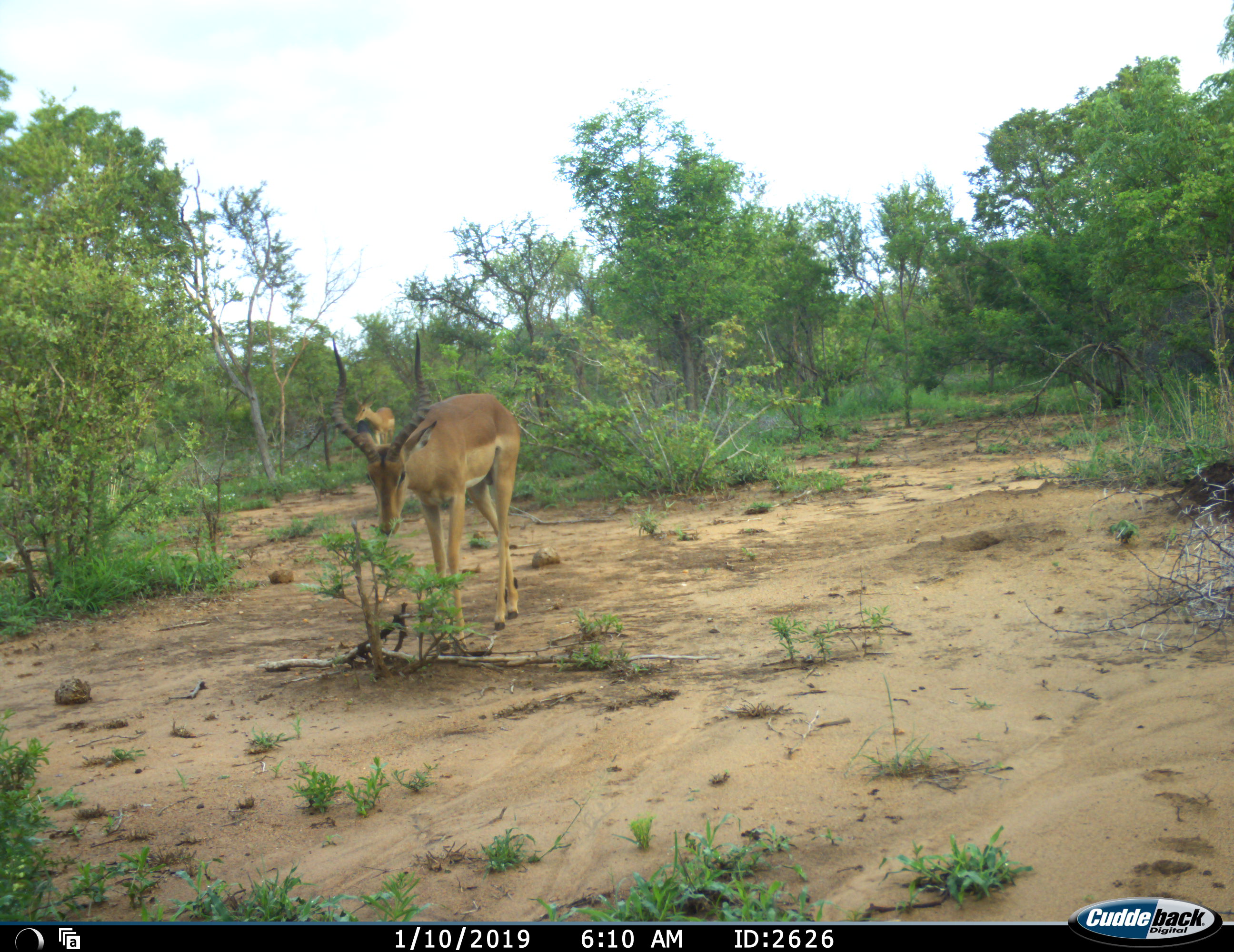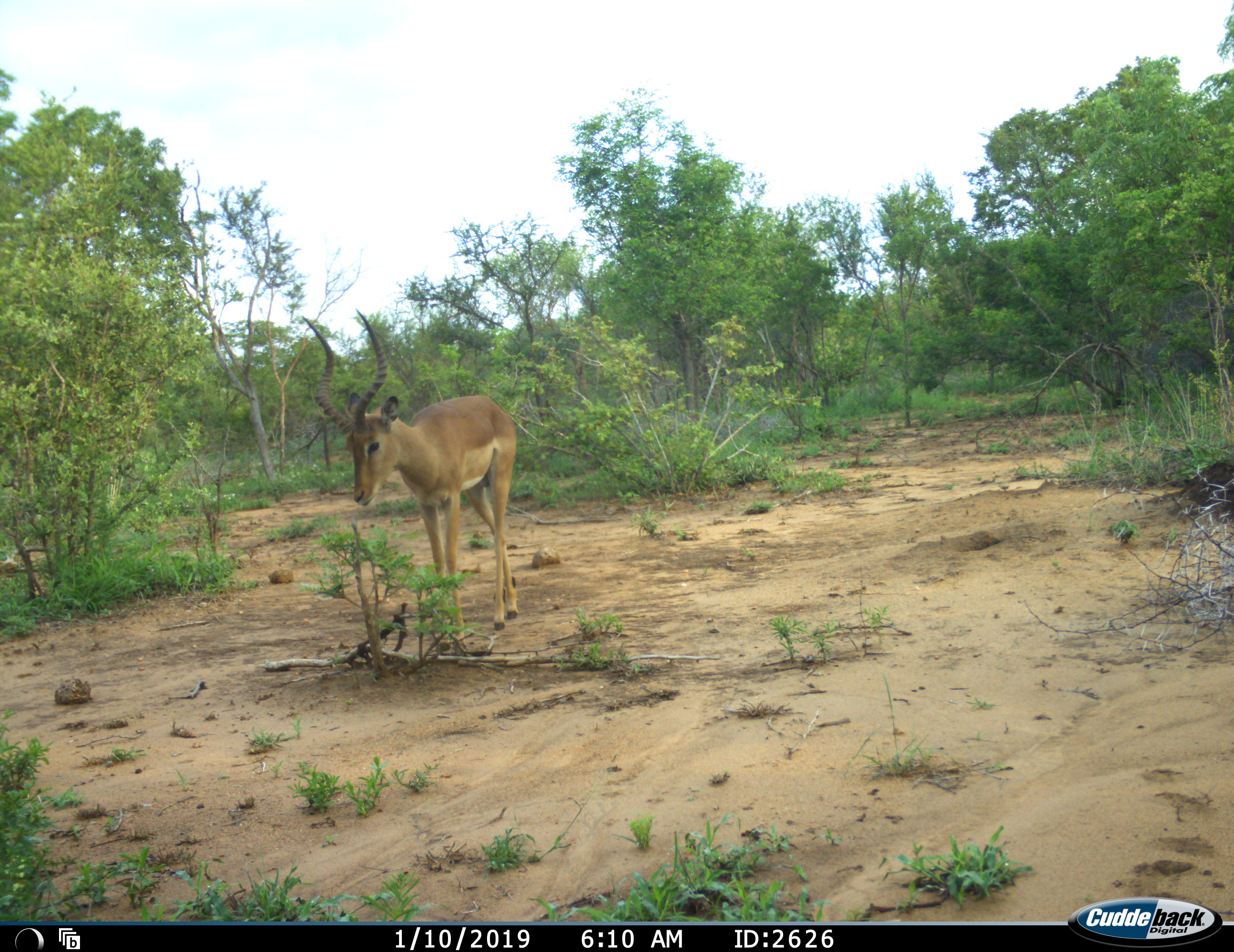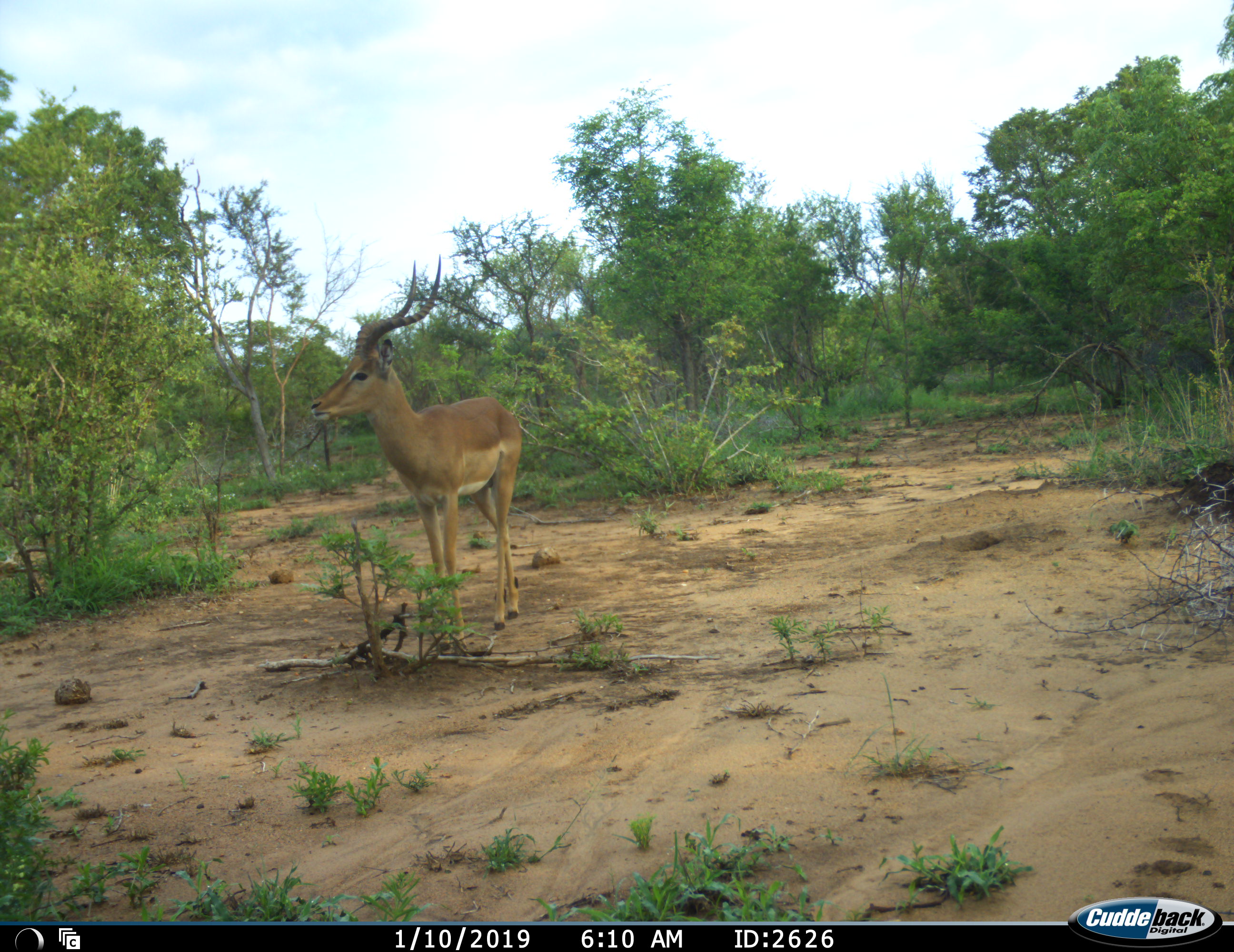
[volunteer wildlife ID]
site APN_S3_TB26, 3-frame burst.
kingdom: Animalia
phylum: Chordata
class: Mammalia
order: Artiodactyla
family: Bovidae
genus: Aepyceros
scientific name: Aepyceros melampus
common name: impala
Impala (Aepyceros melampus), count 2. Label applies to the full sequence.